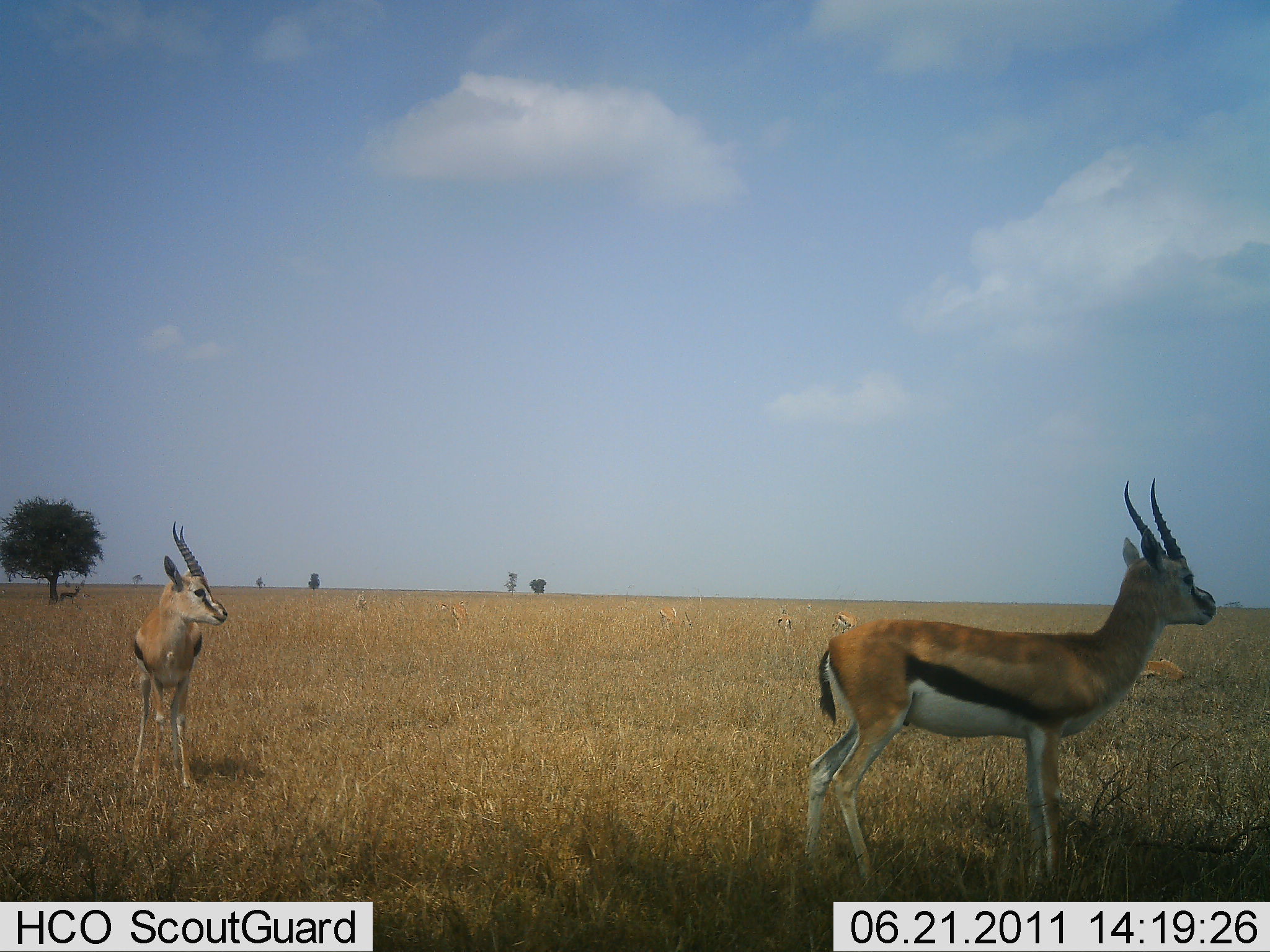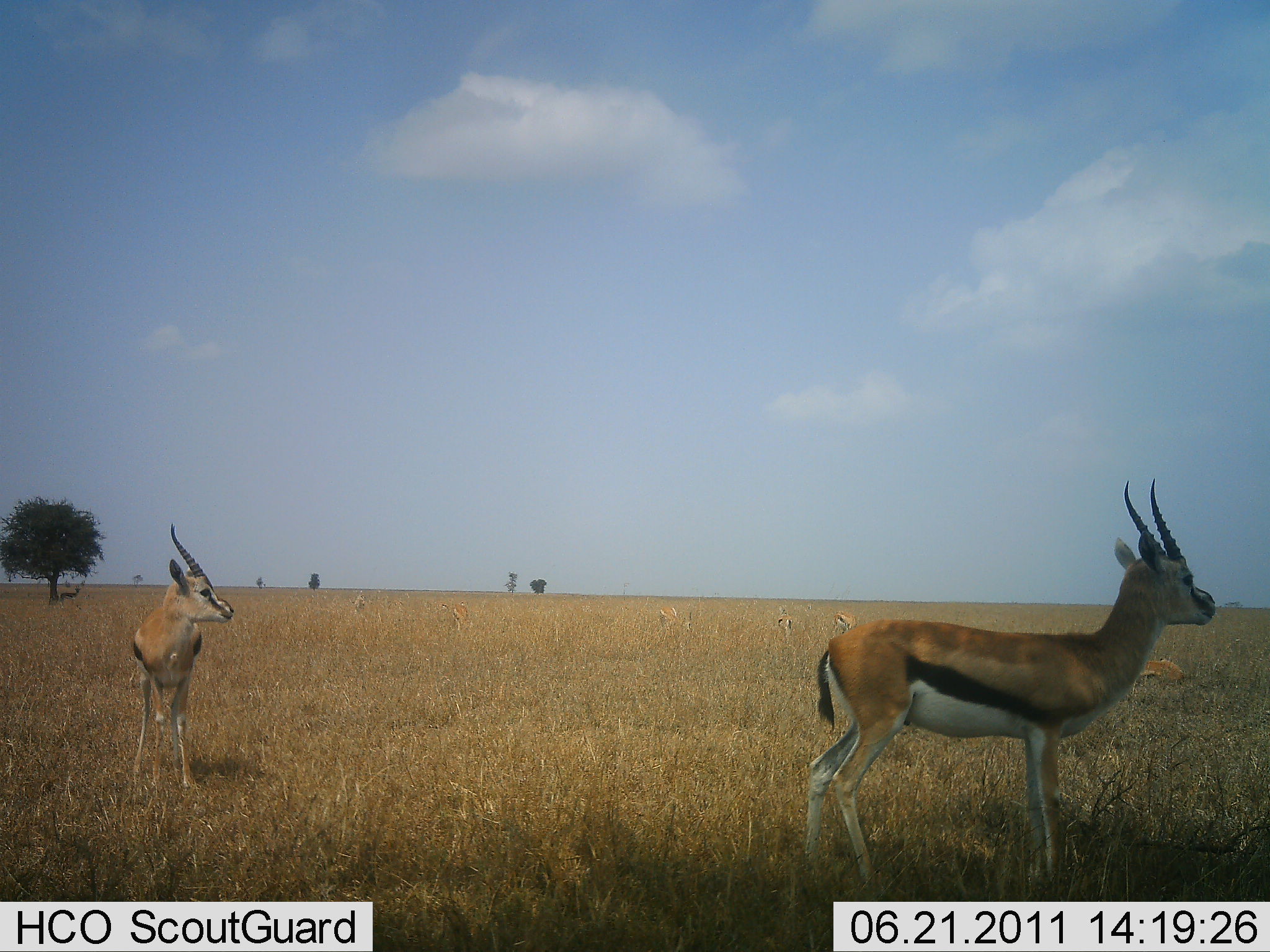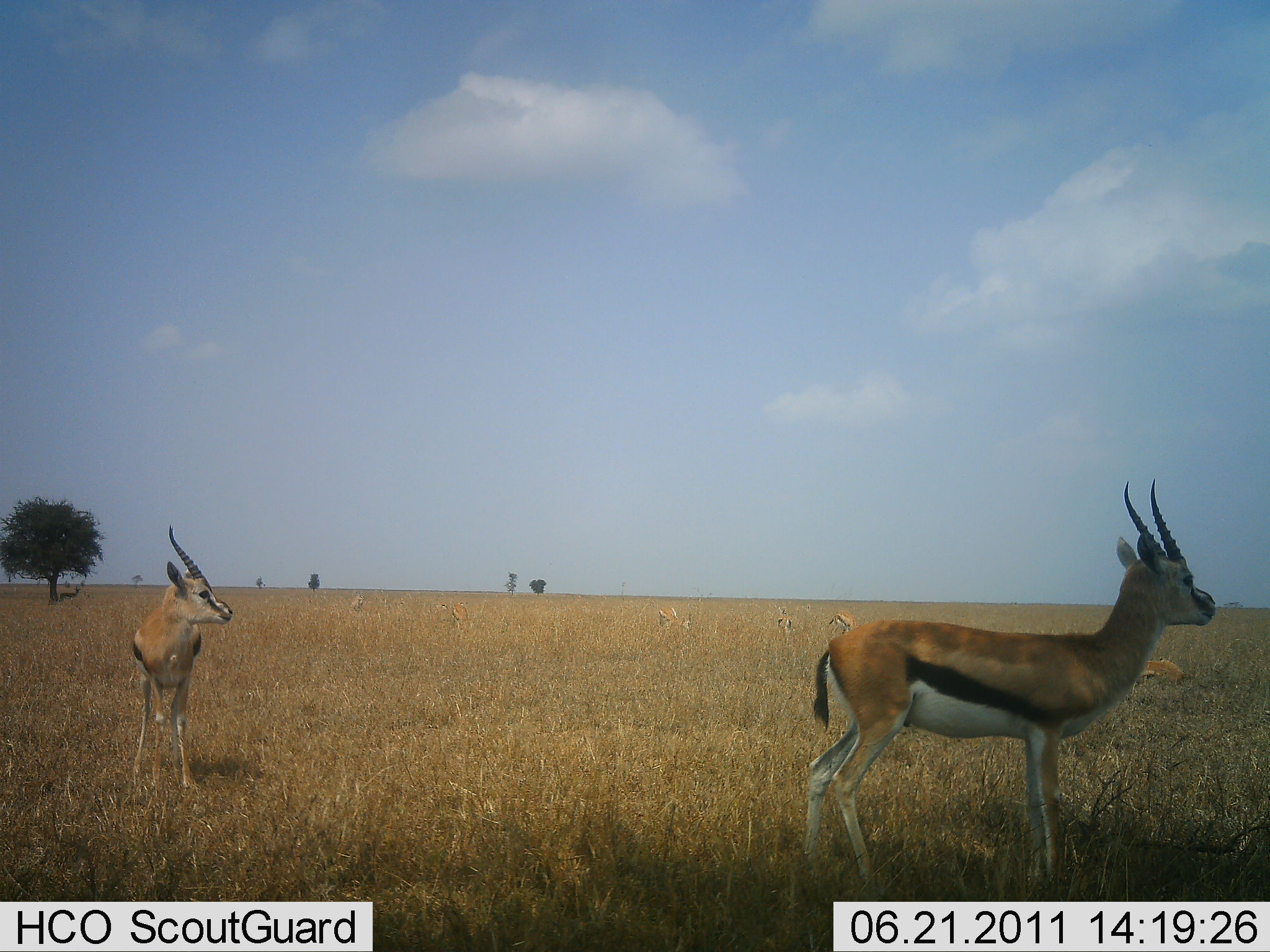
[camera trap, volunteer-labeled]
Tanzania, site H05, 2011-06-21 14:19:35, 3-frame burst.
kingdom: Animalia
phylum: Chordata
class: Mammalia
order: Artiodactyla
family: Bovidae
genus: Eudorcas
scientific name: Eudorcas thomsonii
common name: thomson's gazelle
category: gazellethomsons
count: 2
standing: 100%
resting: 27%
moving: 0%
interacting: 0%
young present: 0%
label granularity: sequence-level